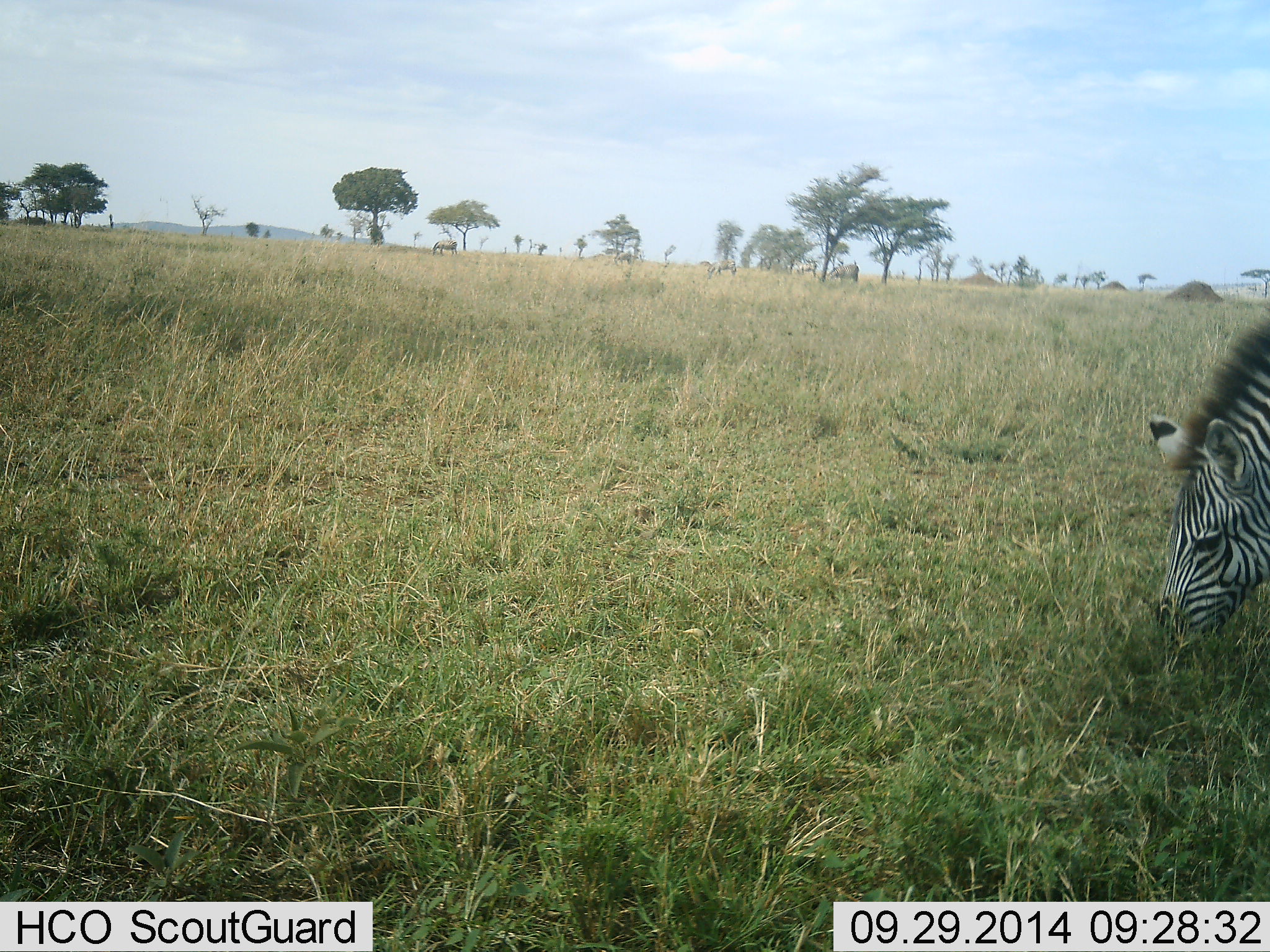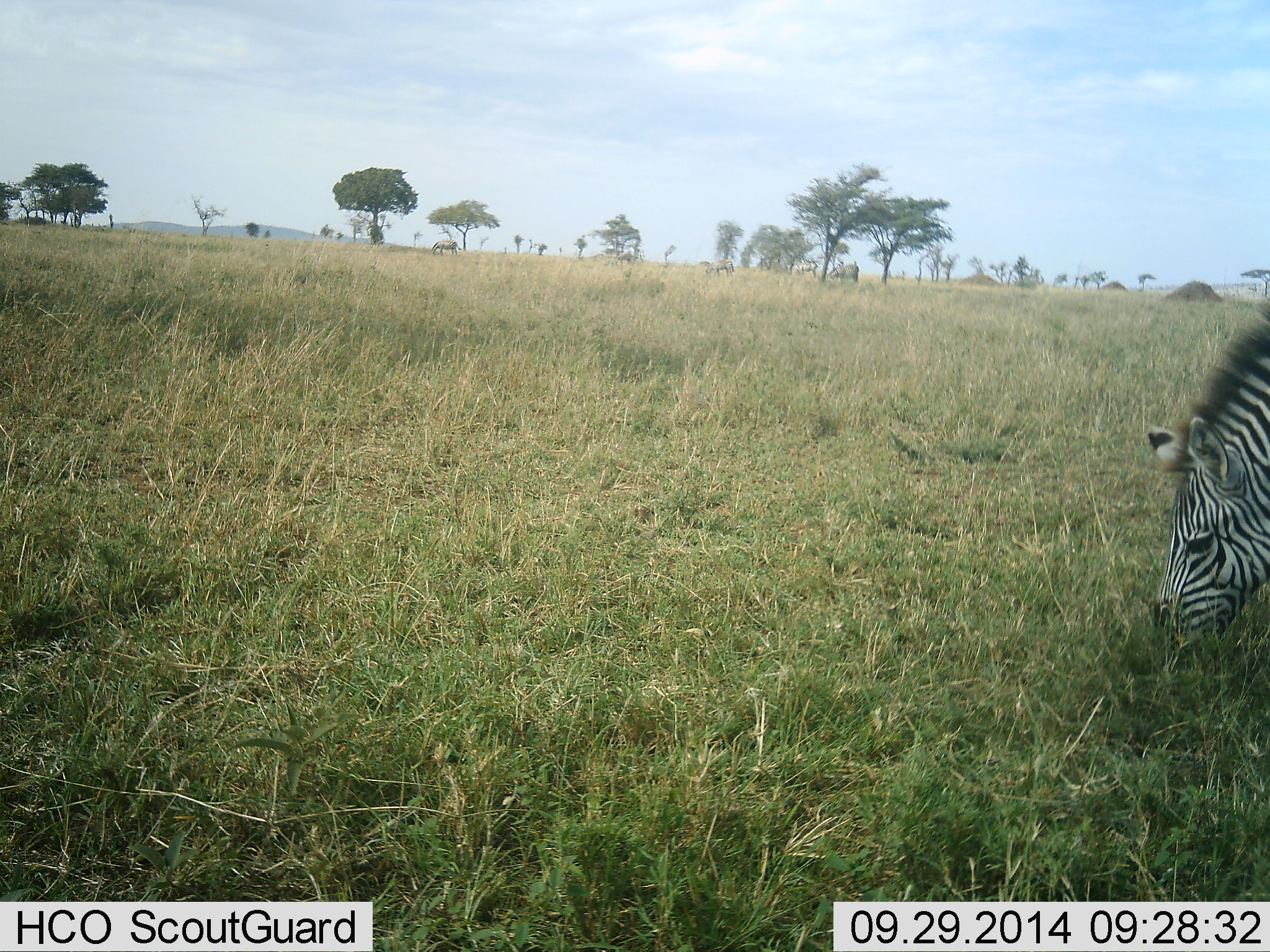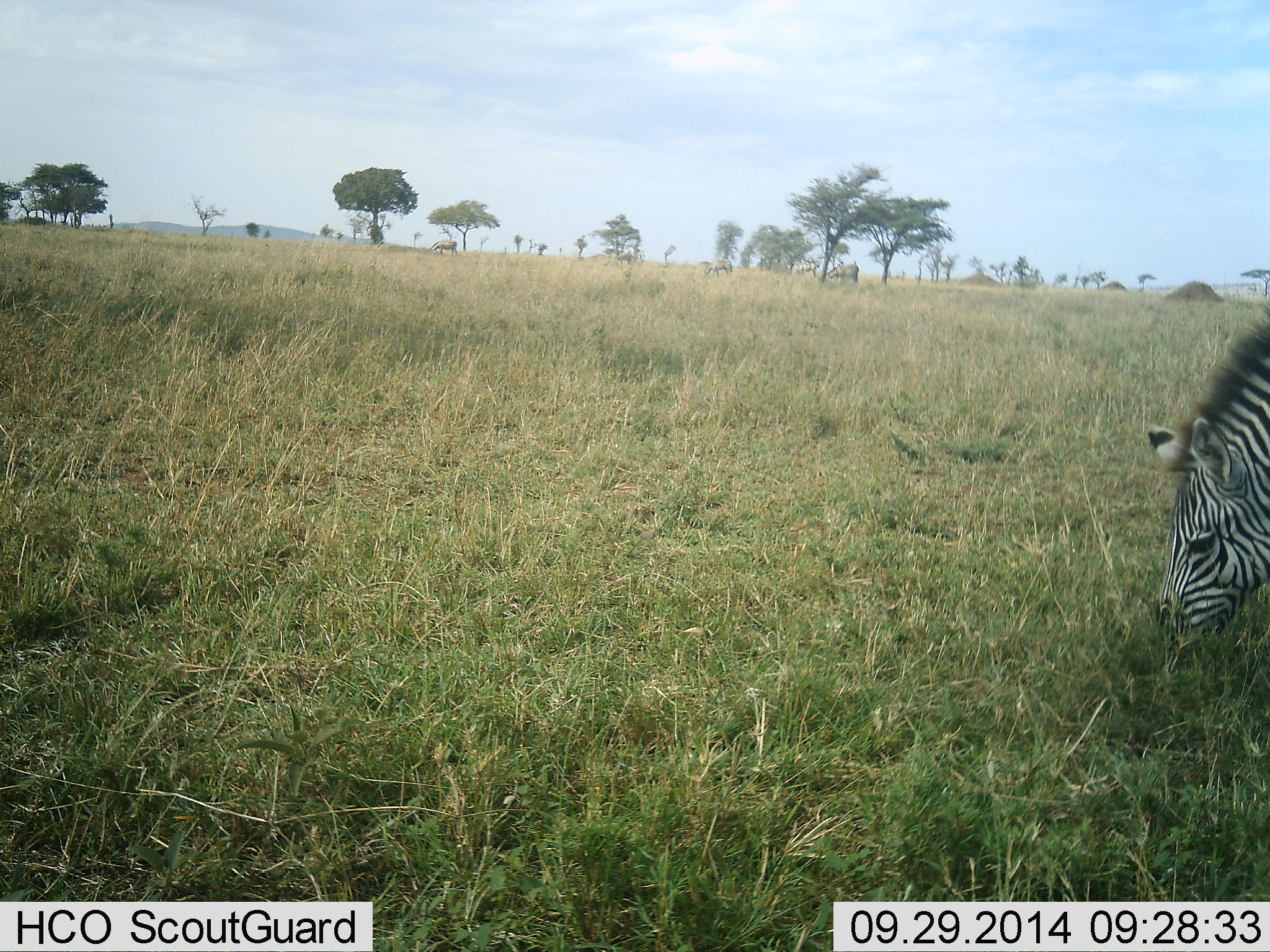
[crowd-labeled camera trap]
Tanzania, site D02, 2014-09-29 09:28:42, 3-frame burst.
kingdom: Animalia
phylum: Chordata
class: Mammalia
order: Perissodactyla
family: Equidae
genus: Equus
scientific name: Equus quagga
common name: plains zebra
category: zebra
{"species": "zebra (plains zebra) (Equus quagga)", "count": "1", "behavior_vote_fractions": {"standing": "10%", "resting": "0%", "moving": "0%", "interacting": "0%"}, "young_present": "0%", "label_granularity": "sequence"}